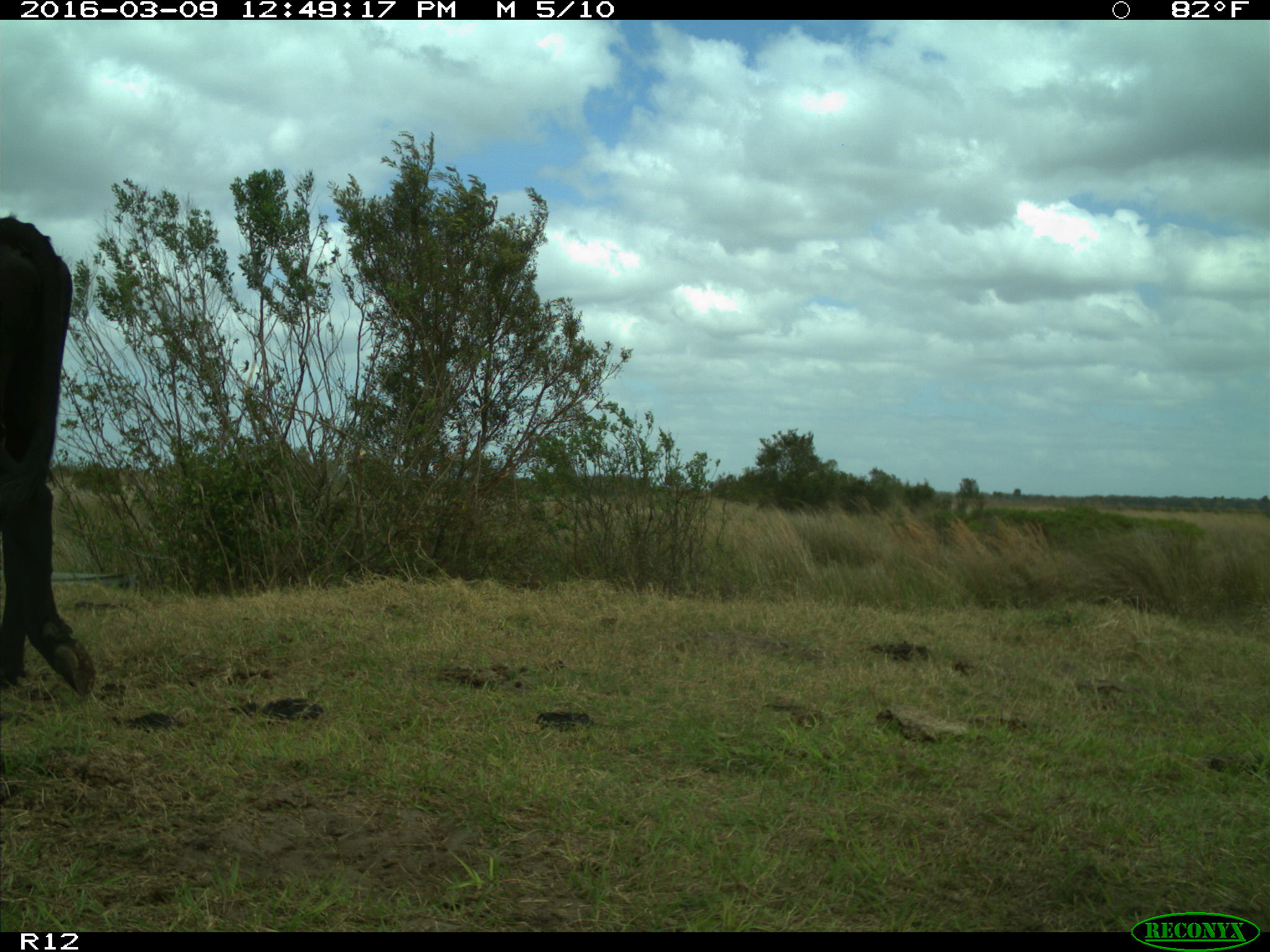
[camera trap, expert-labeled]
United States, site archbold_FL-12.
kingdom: Animalia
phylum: Chordata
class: Mammalia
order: Artiodactyla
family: Bovidae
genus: Bos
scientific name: Bos taurus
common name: domestic cow